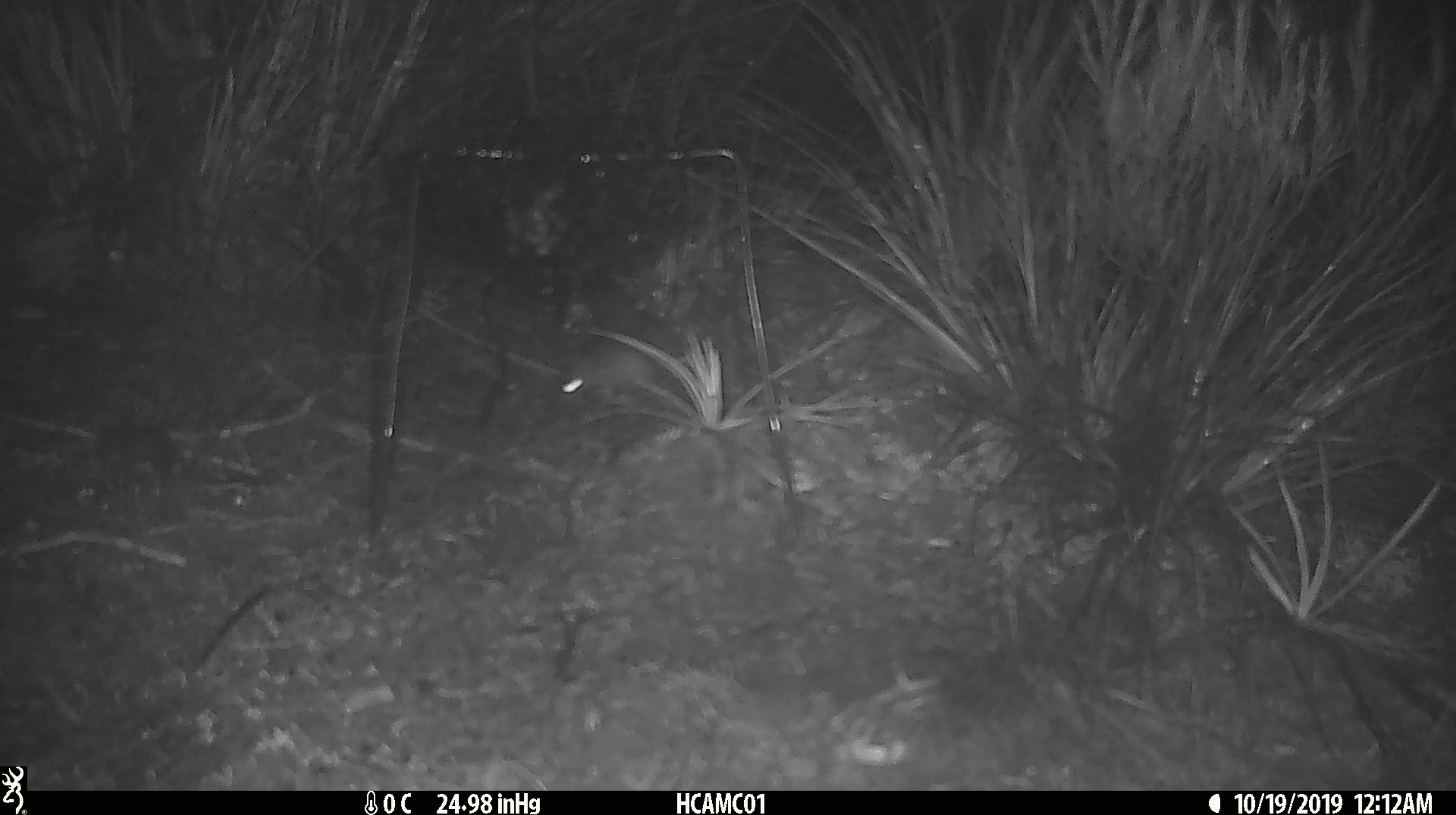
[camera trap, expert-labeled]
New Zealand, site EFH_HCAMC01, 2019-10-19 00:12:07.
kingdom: Animalia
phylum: Chordata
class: Mammalia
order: Rodentia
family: Muridae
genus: Mus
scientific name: Mus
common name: mouse